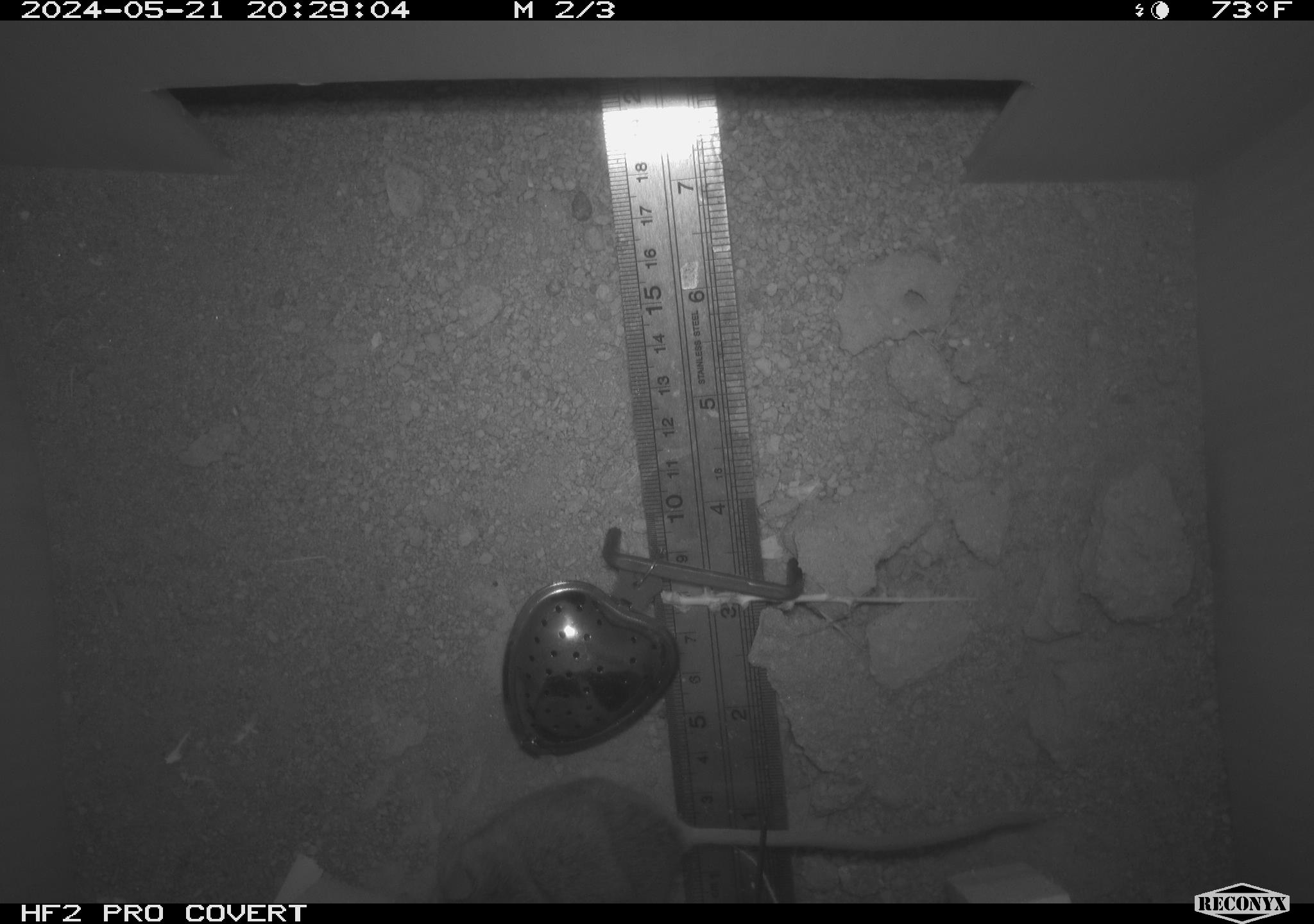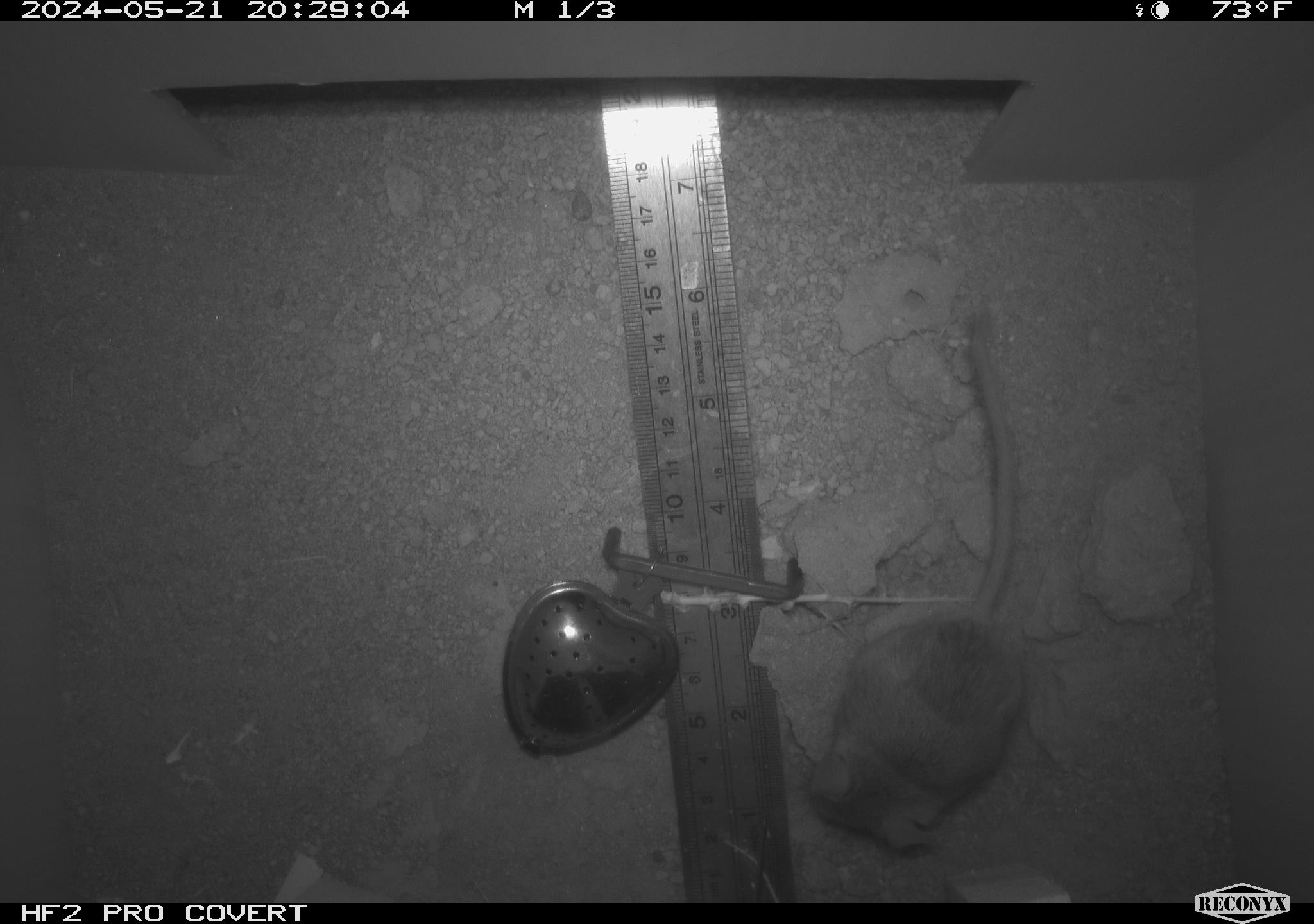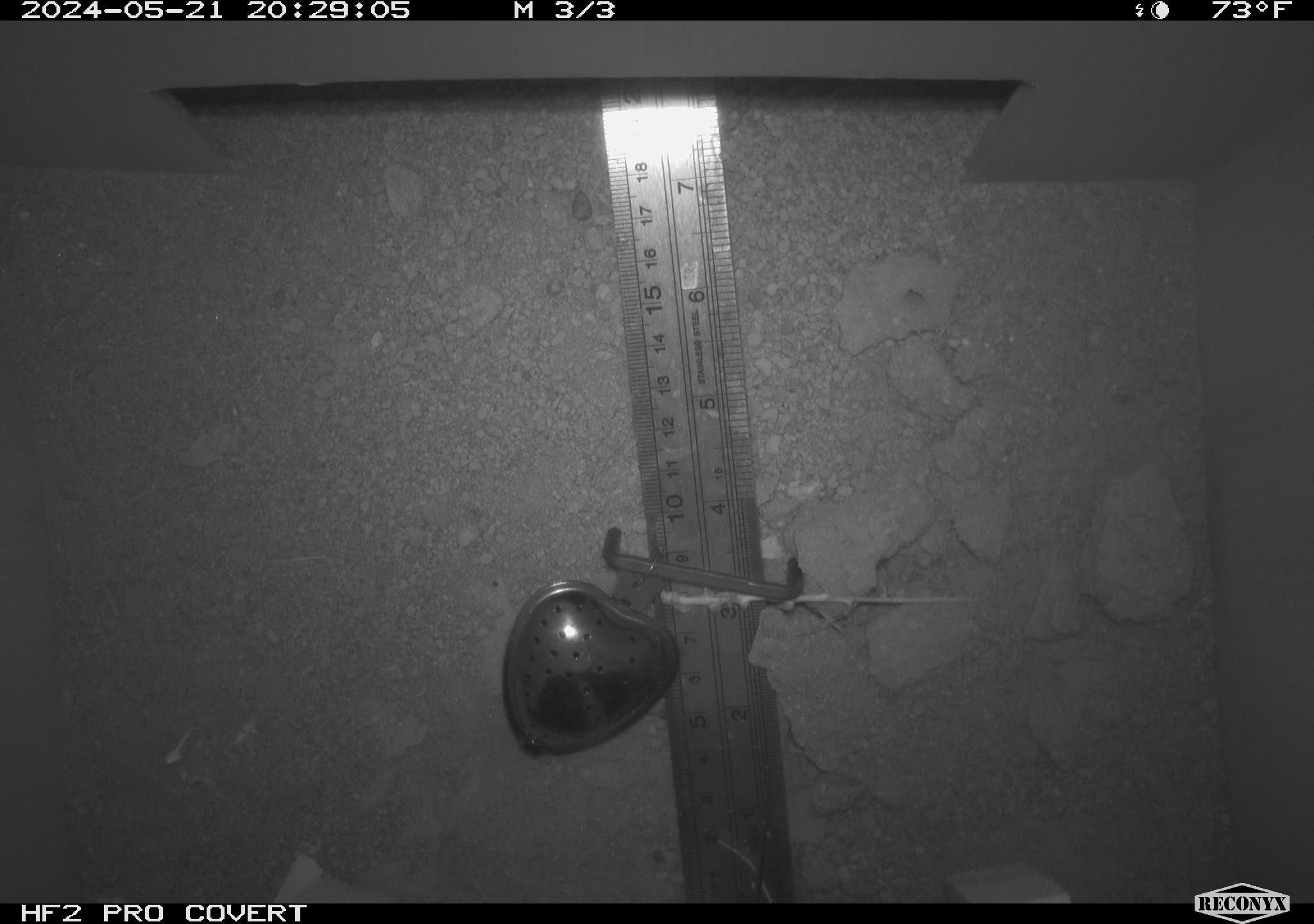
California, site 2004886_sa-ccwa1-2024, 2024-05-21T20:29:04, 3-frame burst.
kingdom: Animalia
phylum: Chordata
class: Mammalia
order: Rodentia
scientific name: Rodentia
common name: mouse species